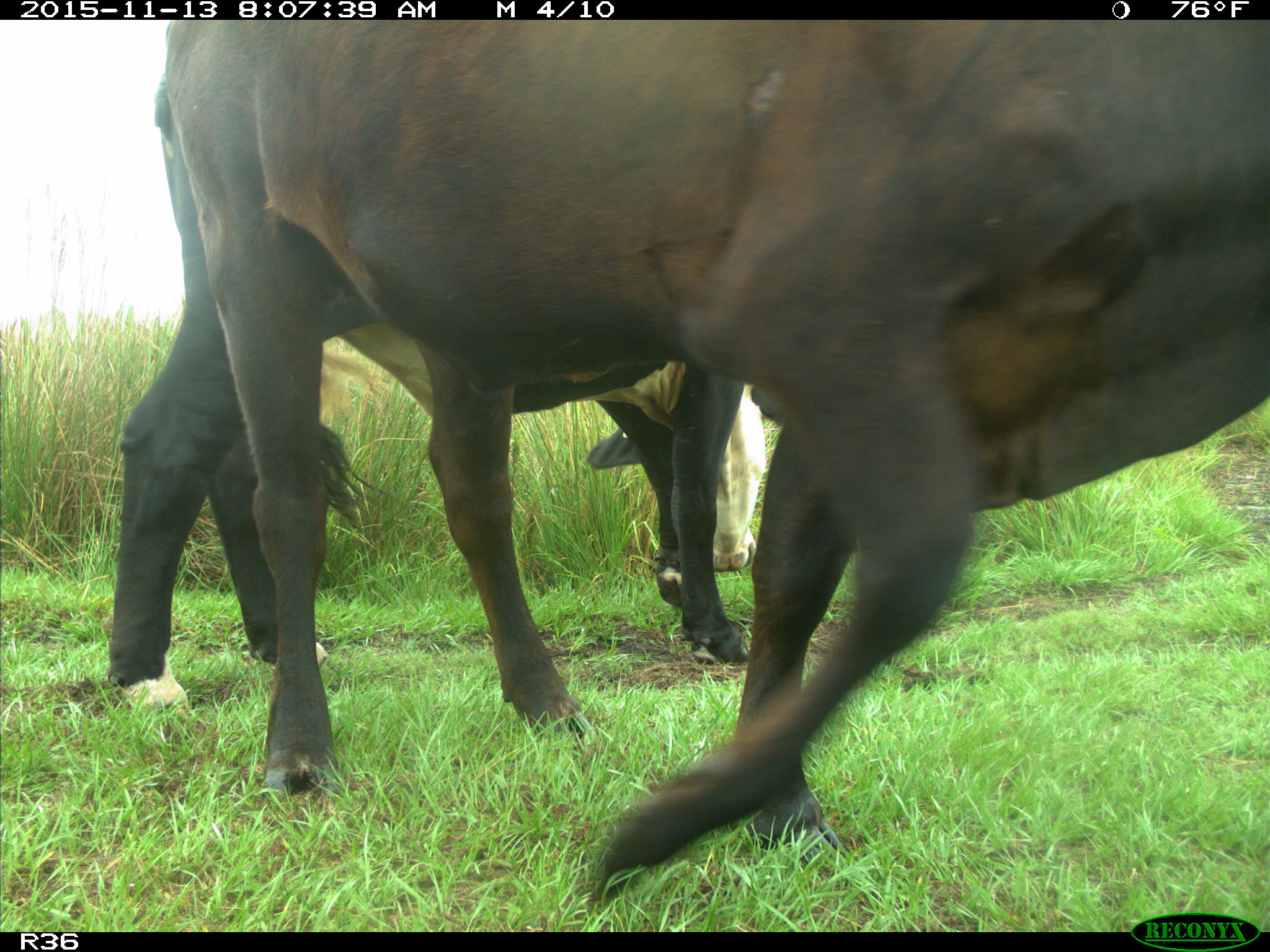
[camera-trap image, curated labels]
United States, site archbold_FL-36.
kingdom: Animalia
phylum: Chordata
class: Mammalia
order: Artiodactyla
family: Bovidae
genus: Bos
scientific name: Bos taurus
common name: domestic cow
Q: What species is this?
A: Bos taurus (domestic cow).